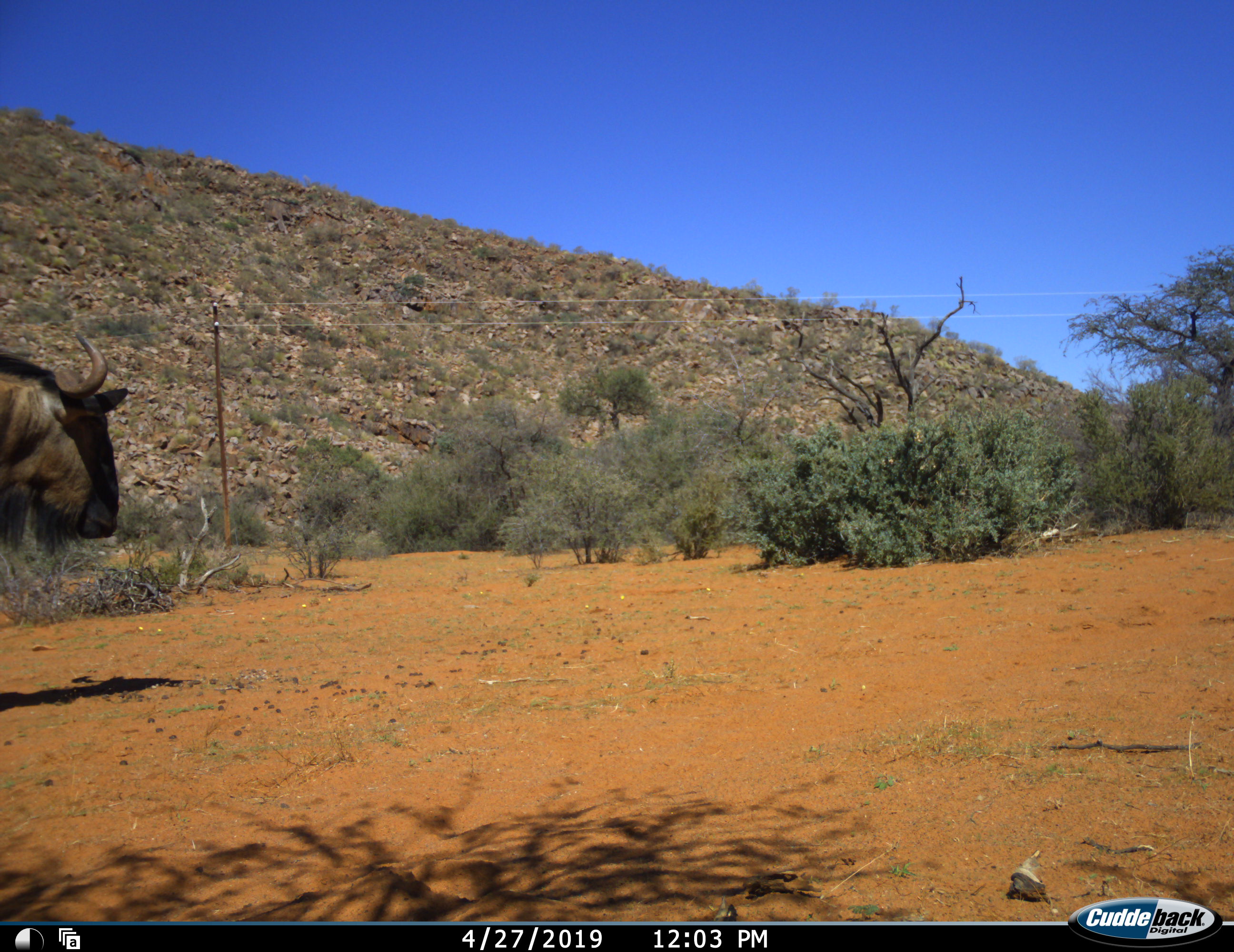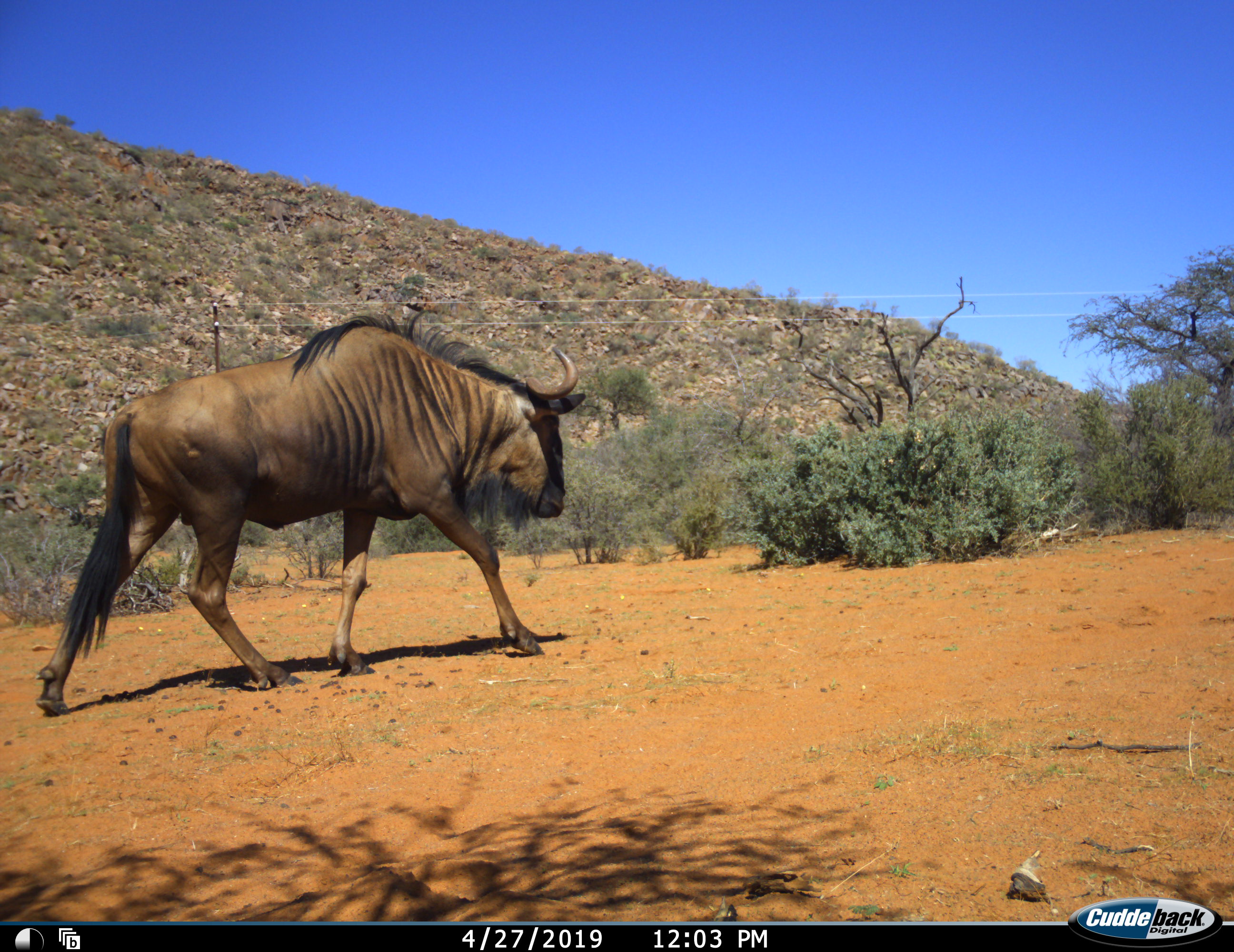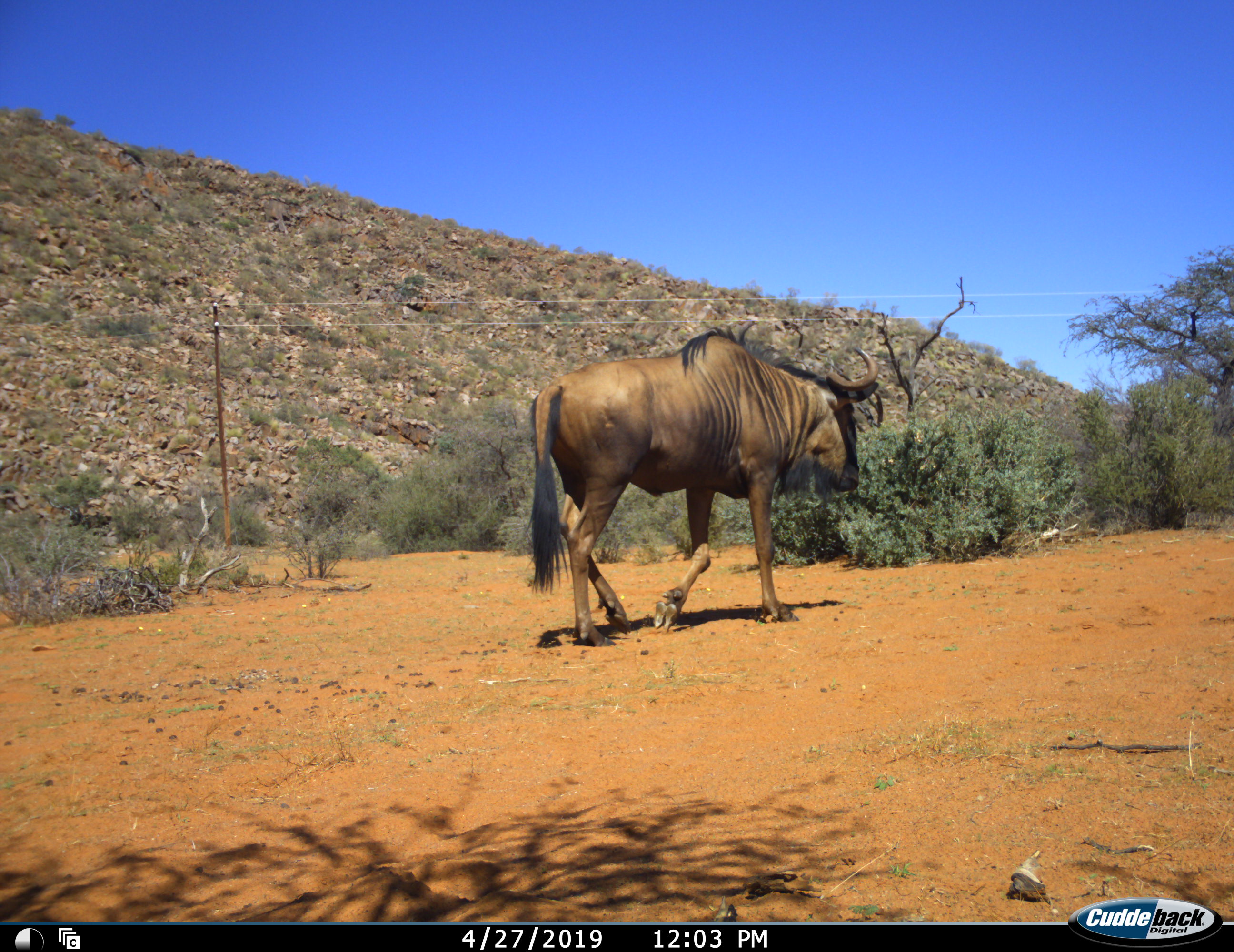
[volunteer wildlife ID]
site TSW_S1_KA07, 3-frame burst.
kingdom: Animalia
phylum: Chordata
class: Mammalia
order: Artiodactyla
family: Bovidae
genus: Connochaetes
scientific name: Connochaetes taurinus taurinus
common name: blue wildebeest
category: wildebeestblue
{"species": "wildebeestblue (blue wildebeest) (Connochaetes taurinus taurinus)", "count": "1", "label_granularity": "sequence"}